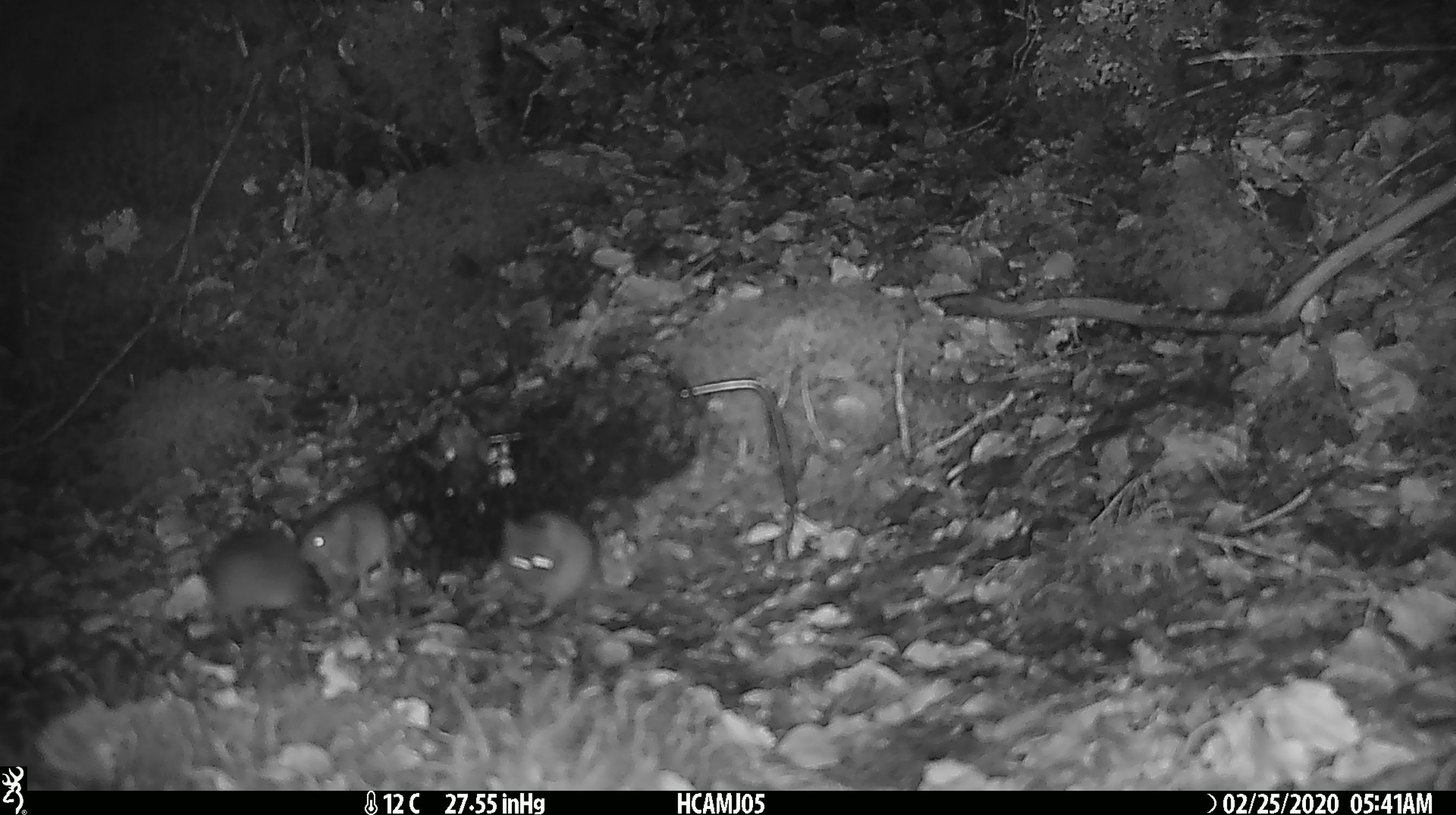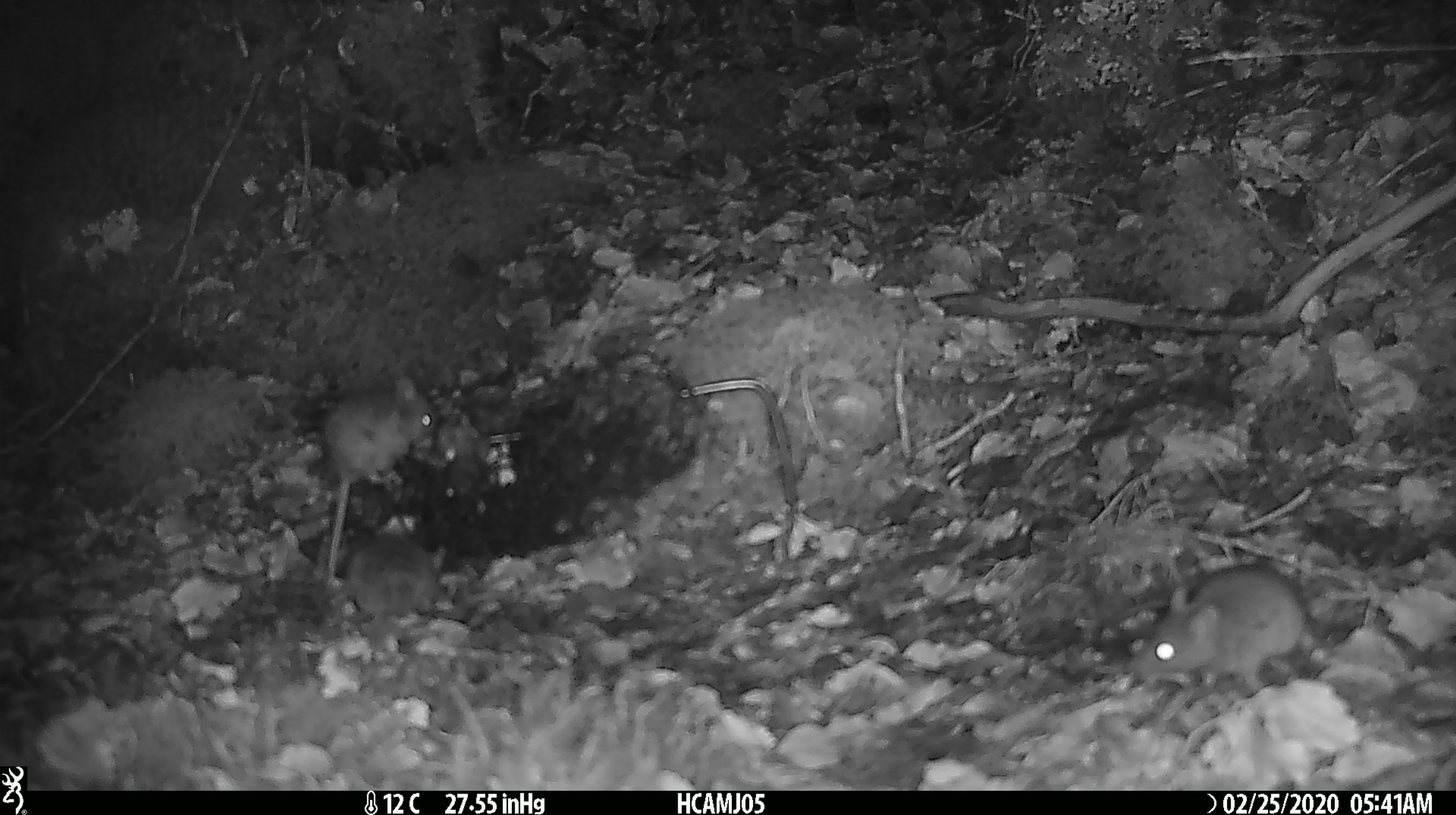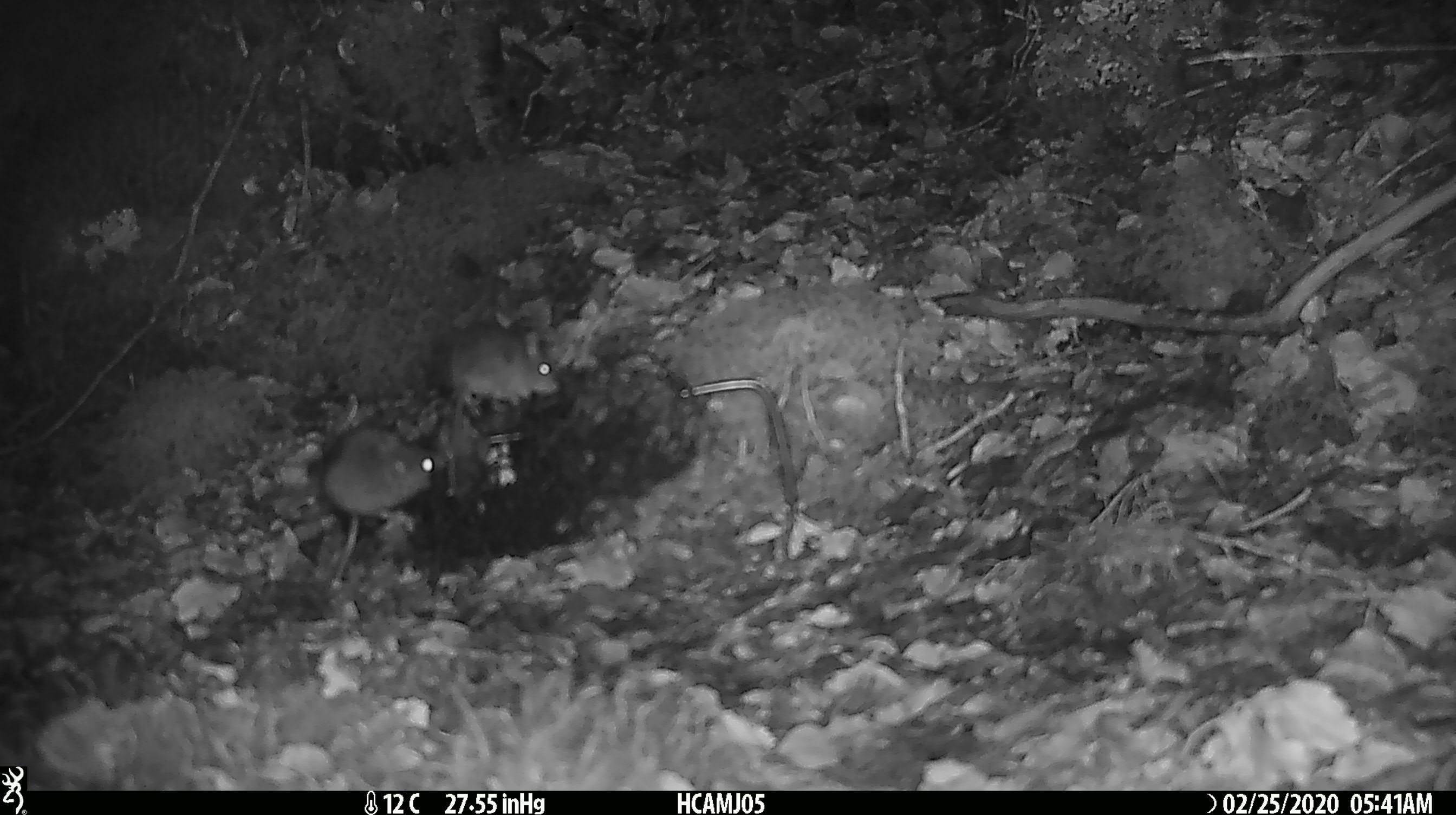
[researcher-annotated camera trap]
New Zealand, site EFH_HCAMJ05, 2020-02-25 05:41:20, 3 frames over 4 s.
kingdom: Animalia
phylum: Chordata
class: Mammalia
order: Rodentia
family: Muridae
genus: Mus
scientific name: Mus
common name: mouse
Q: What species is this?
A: Mouse (Mus).